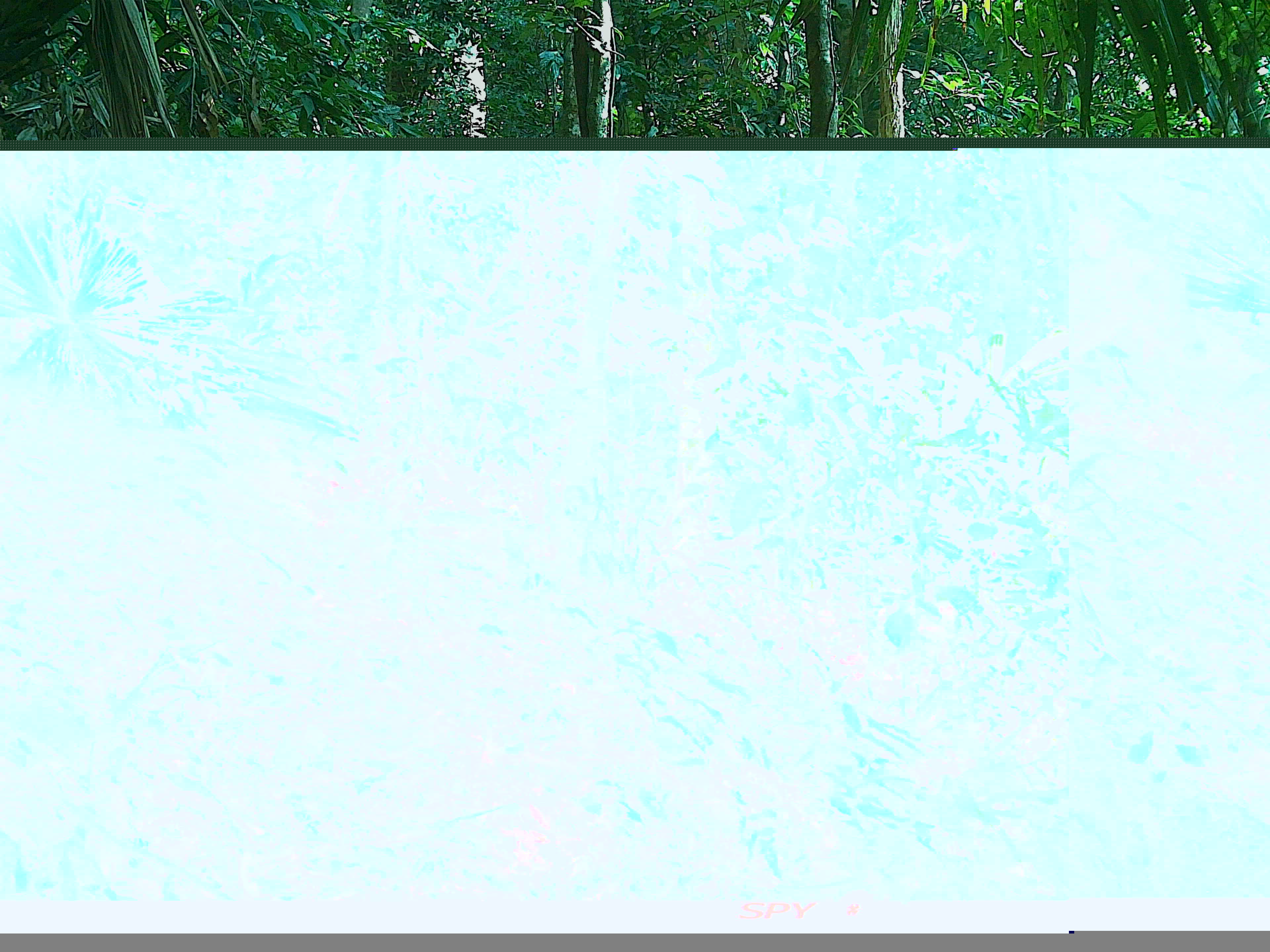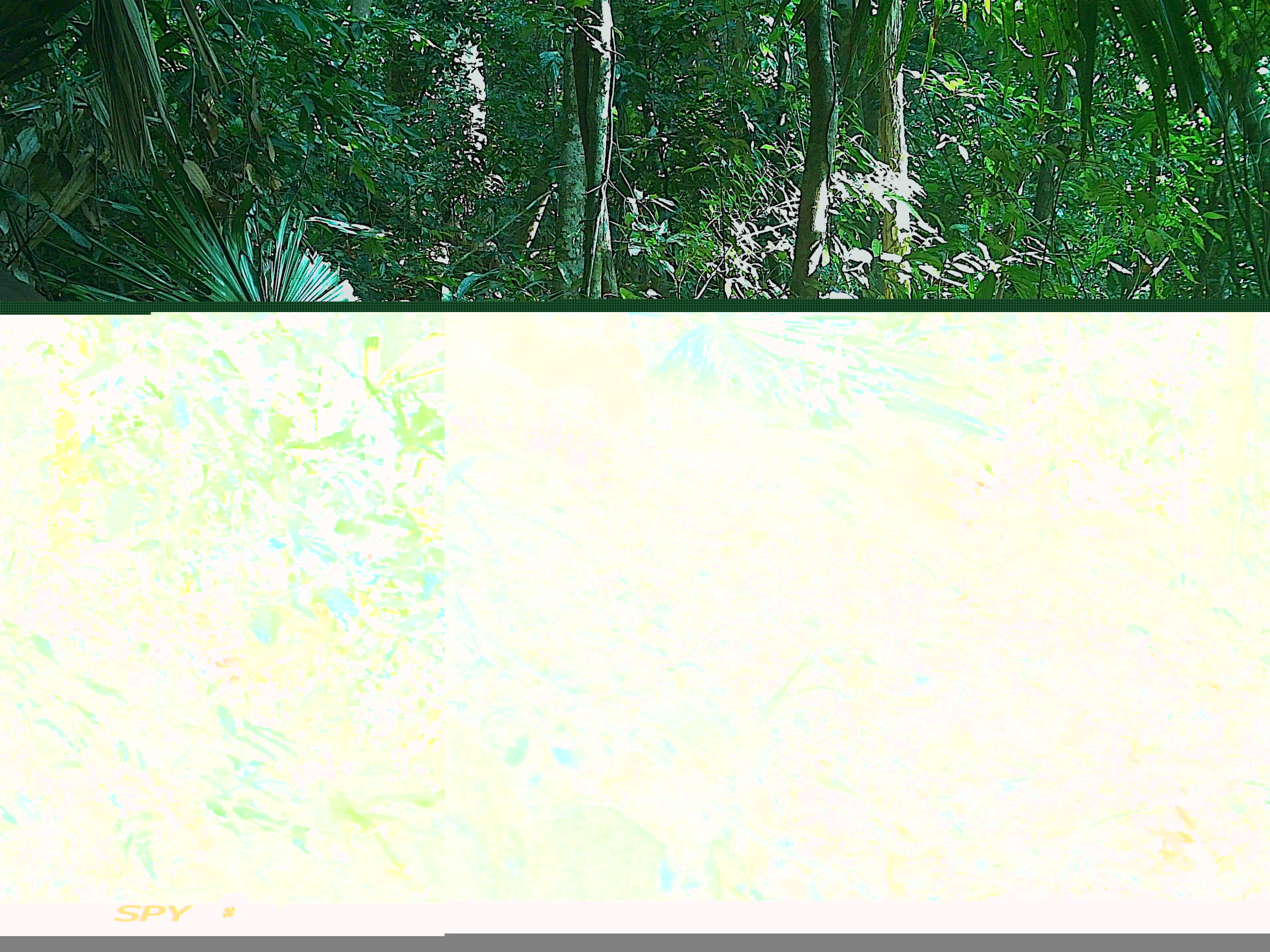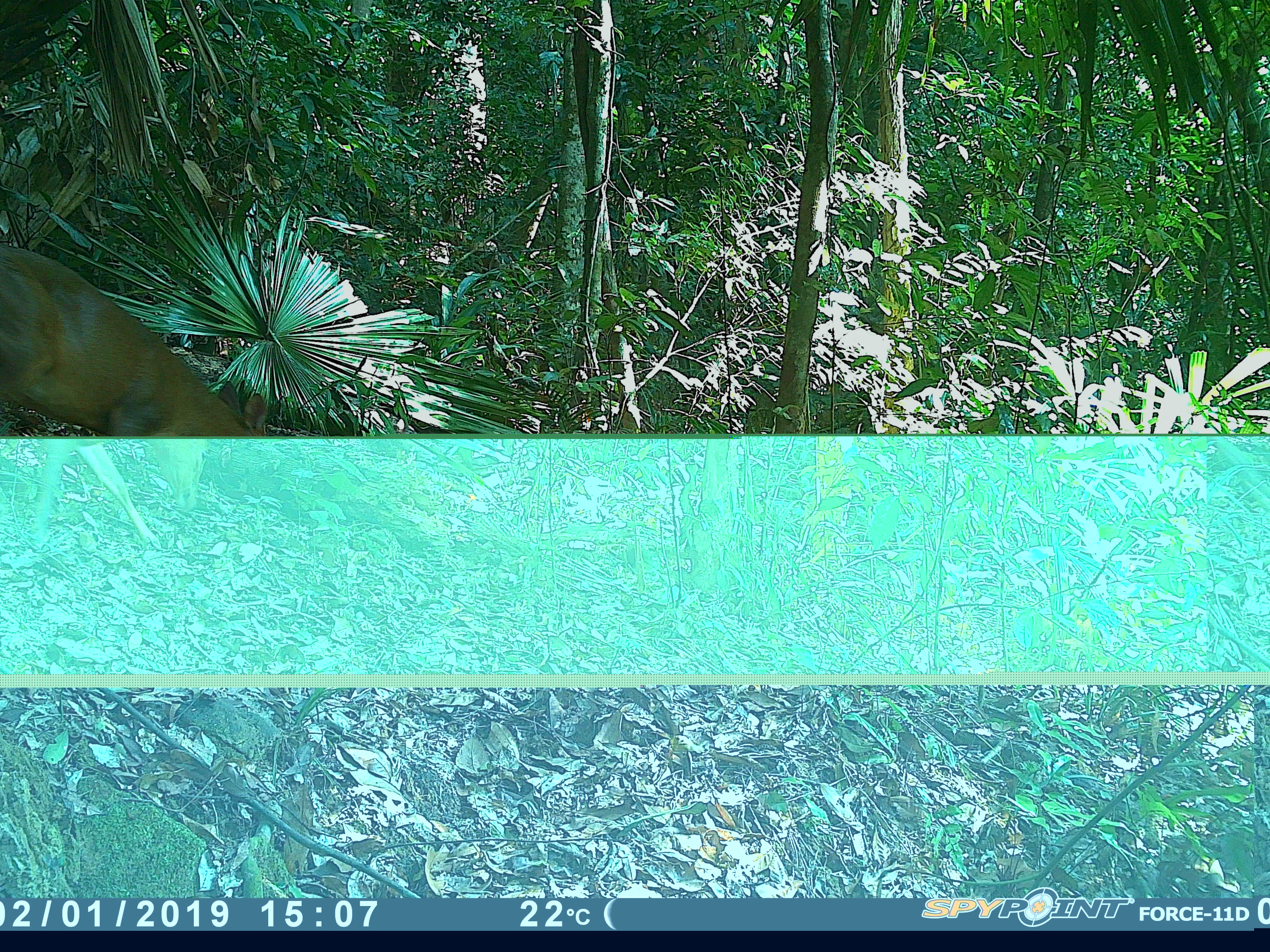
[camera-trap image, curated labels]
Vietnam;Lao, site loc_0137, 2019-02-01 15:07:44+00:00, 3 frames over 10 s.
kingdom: Animalia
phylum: Chordata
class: Mammalia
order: Artiodactyla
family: Cervidae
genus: Muntiacus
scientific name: Muntiacus vuquangensis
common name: large-antlered muntjac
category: large antlered muntjac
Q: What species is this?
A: Large antlered muntjac (large-antlered muntjac) (Muntiacus vuquangensis).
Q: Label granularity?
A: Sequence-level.